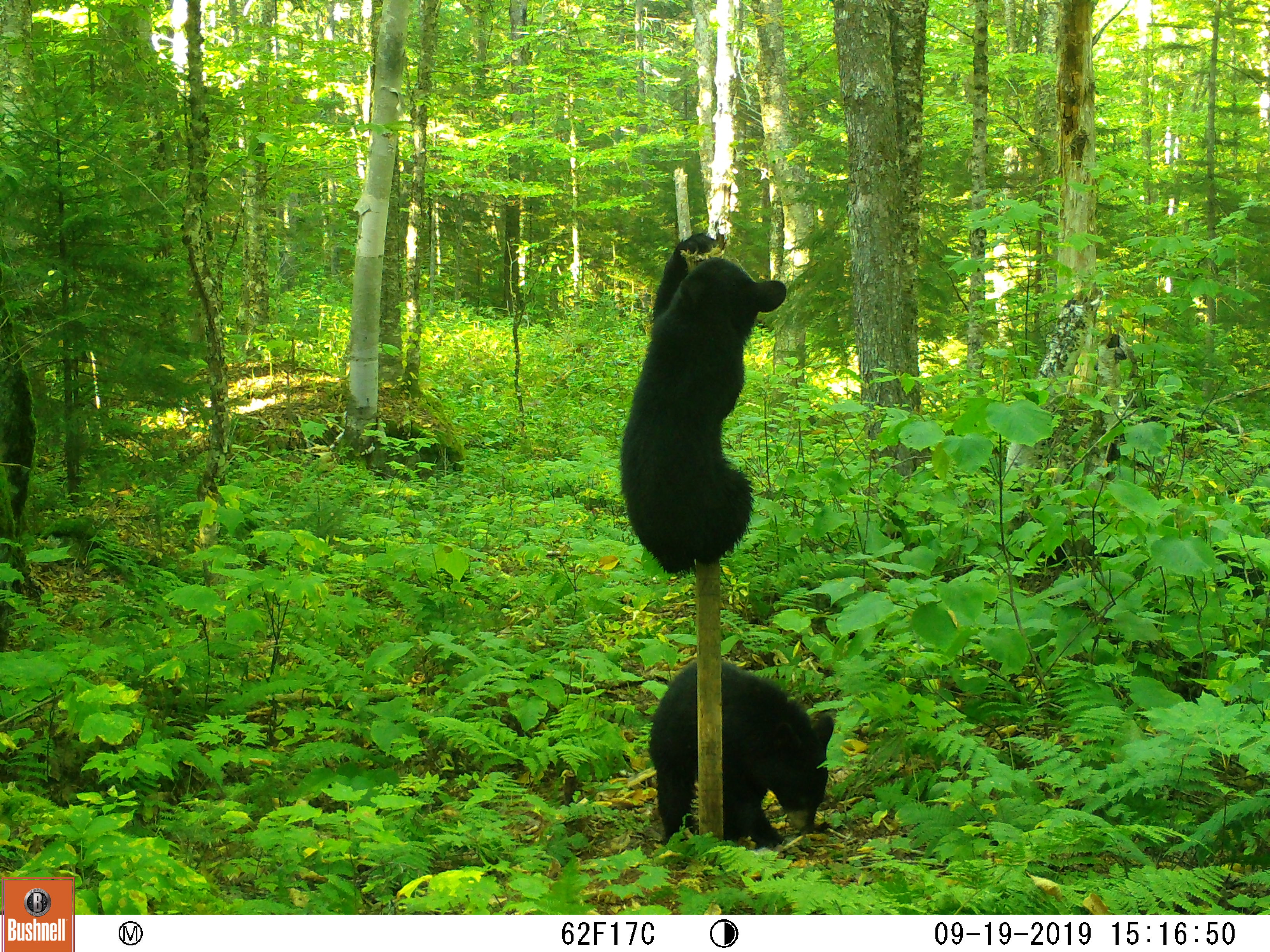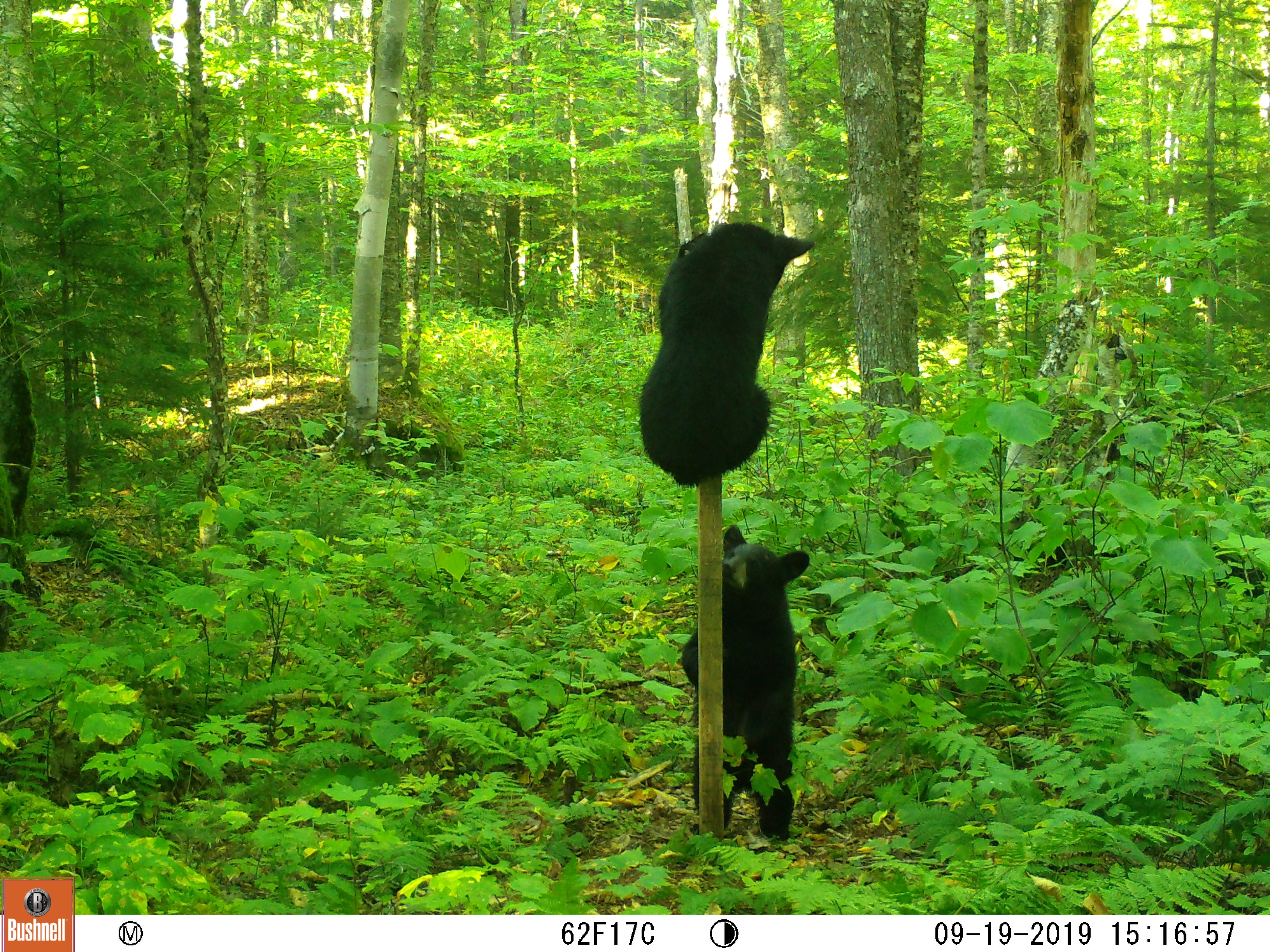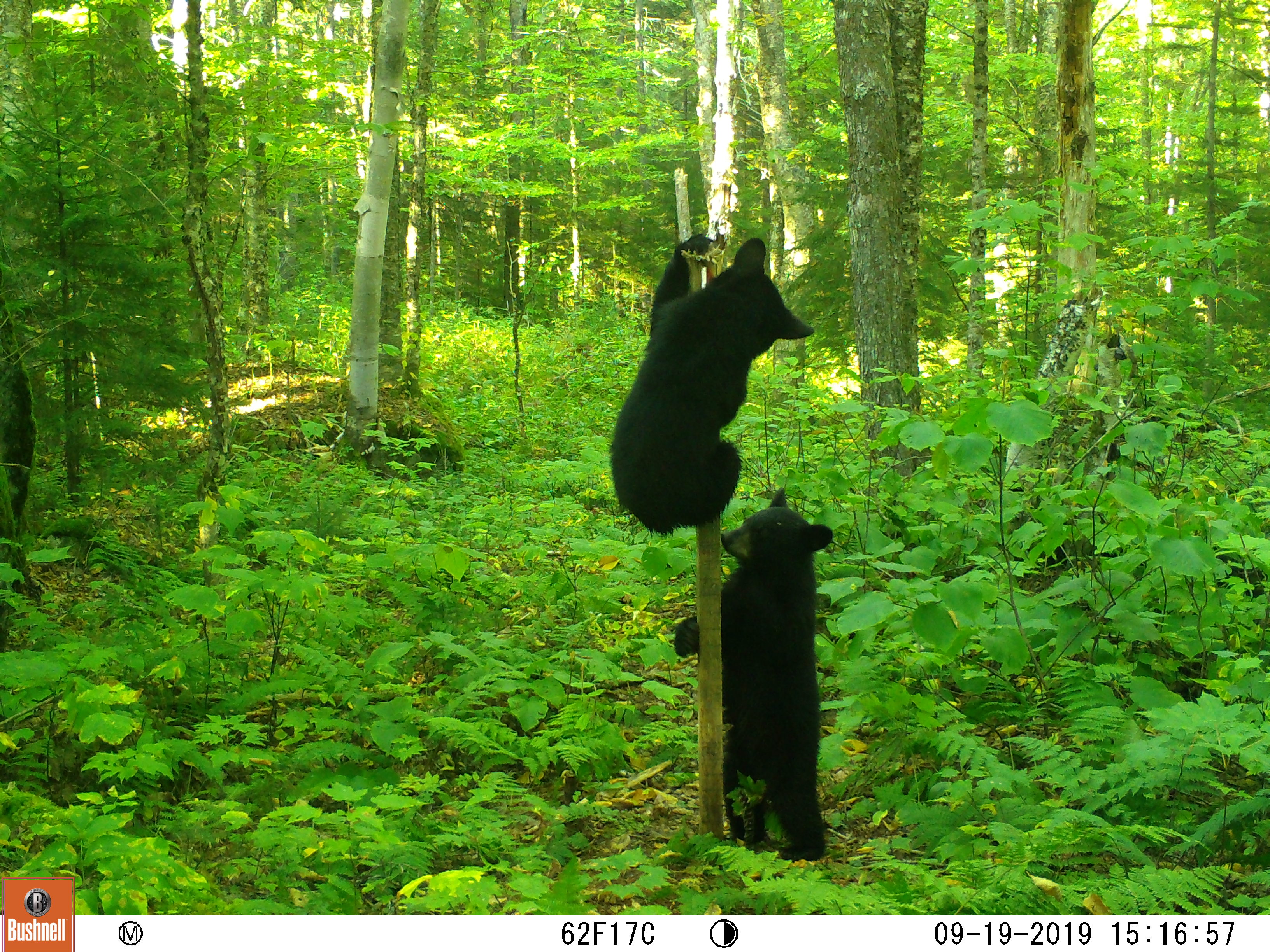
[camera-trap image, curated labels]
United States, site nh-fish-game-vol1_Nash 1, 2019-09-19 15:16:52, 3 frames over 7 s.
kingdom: Animalia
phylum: Chordata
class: Mammalia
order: Carnivora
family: Ursidae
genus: Ursus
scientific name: Ursus americanus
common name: black bear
Black bear (Ursus americanus).